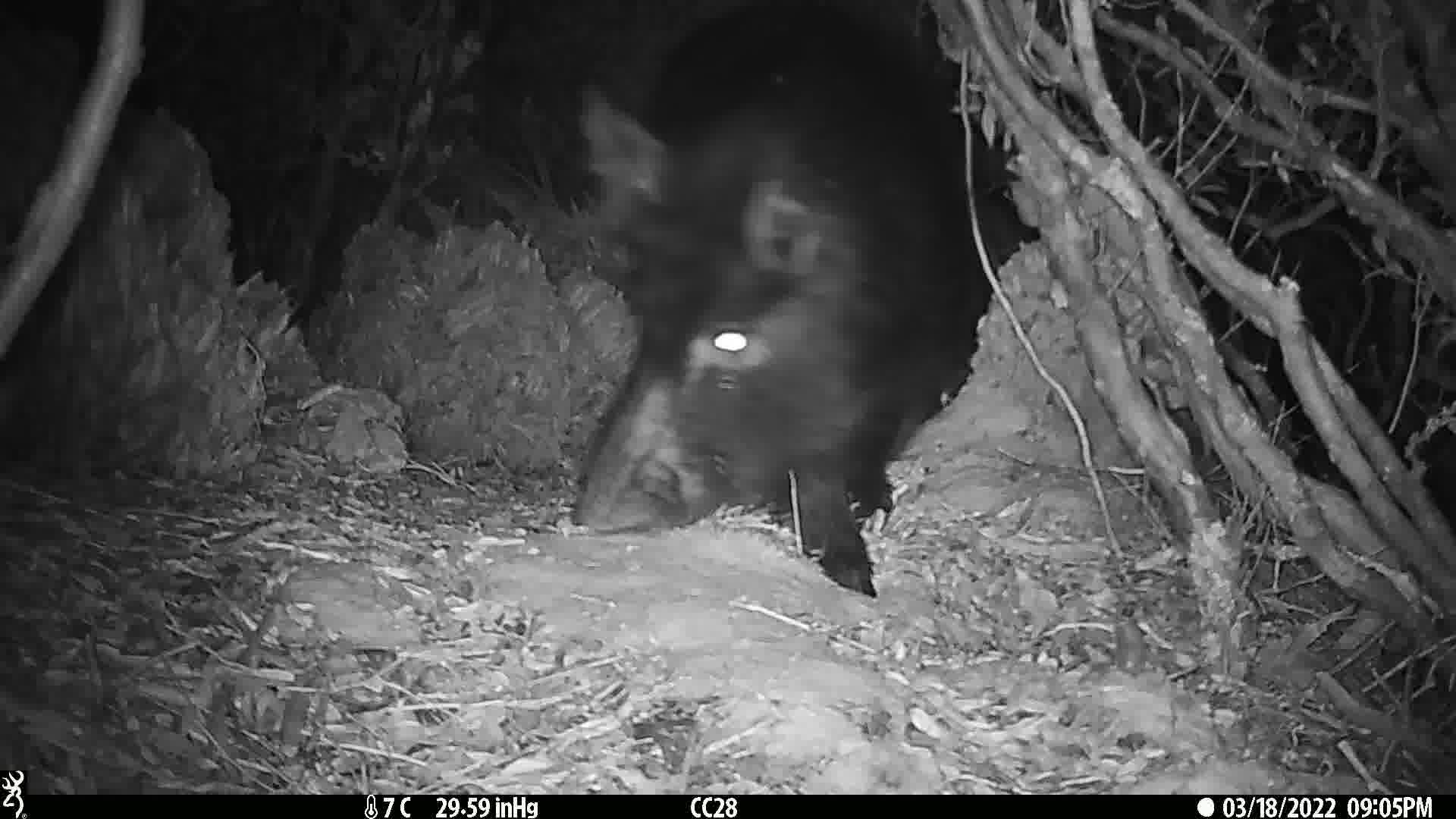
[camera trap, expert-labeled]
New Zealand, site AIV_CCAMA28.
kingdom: Animalia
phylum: Chordata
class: Mammalia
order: Artiodactyla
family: Suidae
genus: Sus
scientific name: Sus scrofa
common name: pig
Pig (Sus scrofa).